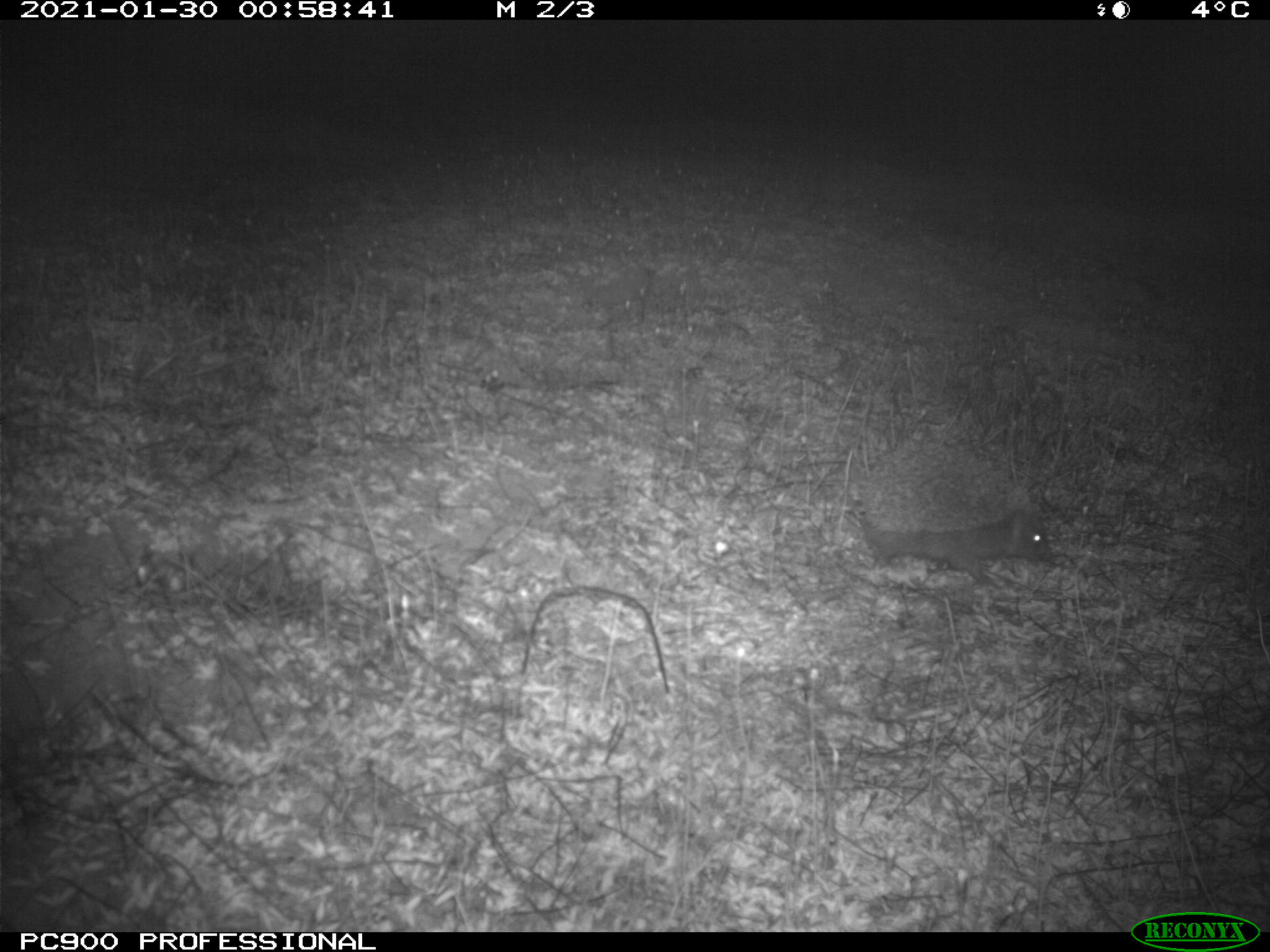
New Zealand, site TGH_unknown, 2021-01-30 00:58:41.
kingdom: Animalia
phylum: Chordata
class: Mammalia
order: Eulipotyphla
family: Erinaceidae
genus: Erinaceus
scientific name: Erinaceus europaeus europaeus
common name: european hedgehog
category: hedgehog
Hedgehog (european hedgehog) (Erinaceus europaeus europaeus).